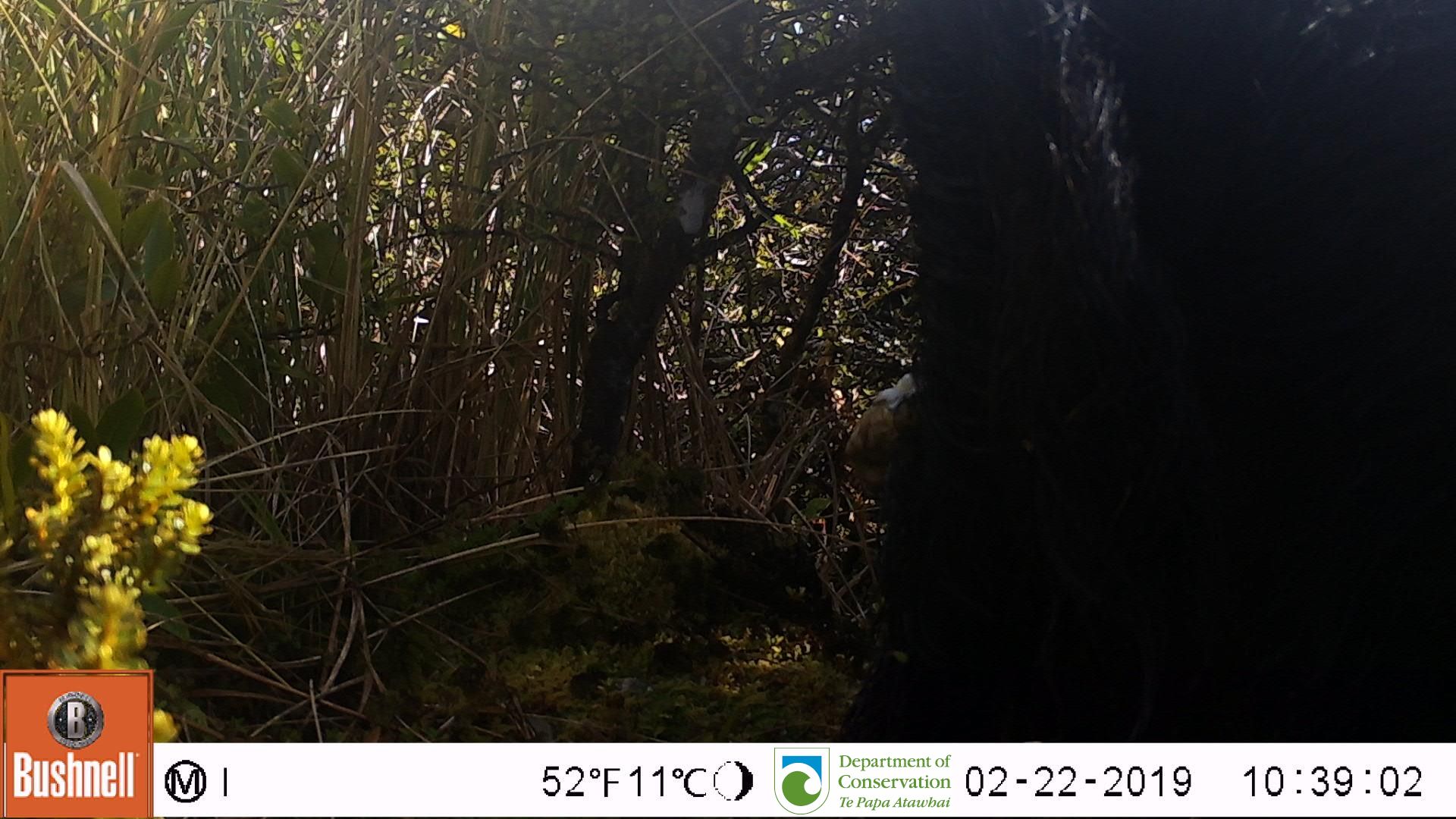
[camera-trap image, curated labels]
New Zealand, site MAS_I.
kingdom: Animalia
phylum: Chordata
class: Mammalia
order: Artiodactyla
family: Suidae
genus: Sus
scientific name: Sus scrofa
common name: pig